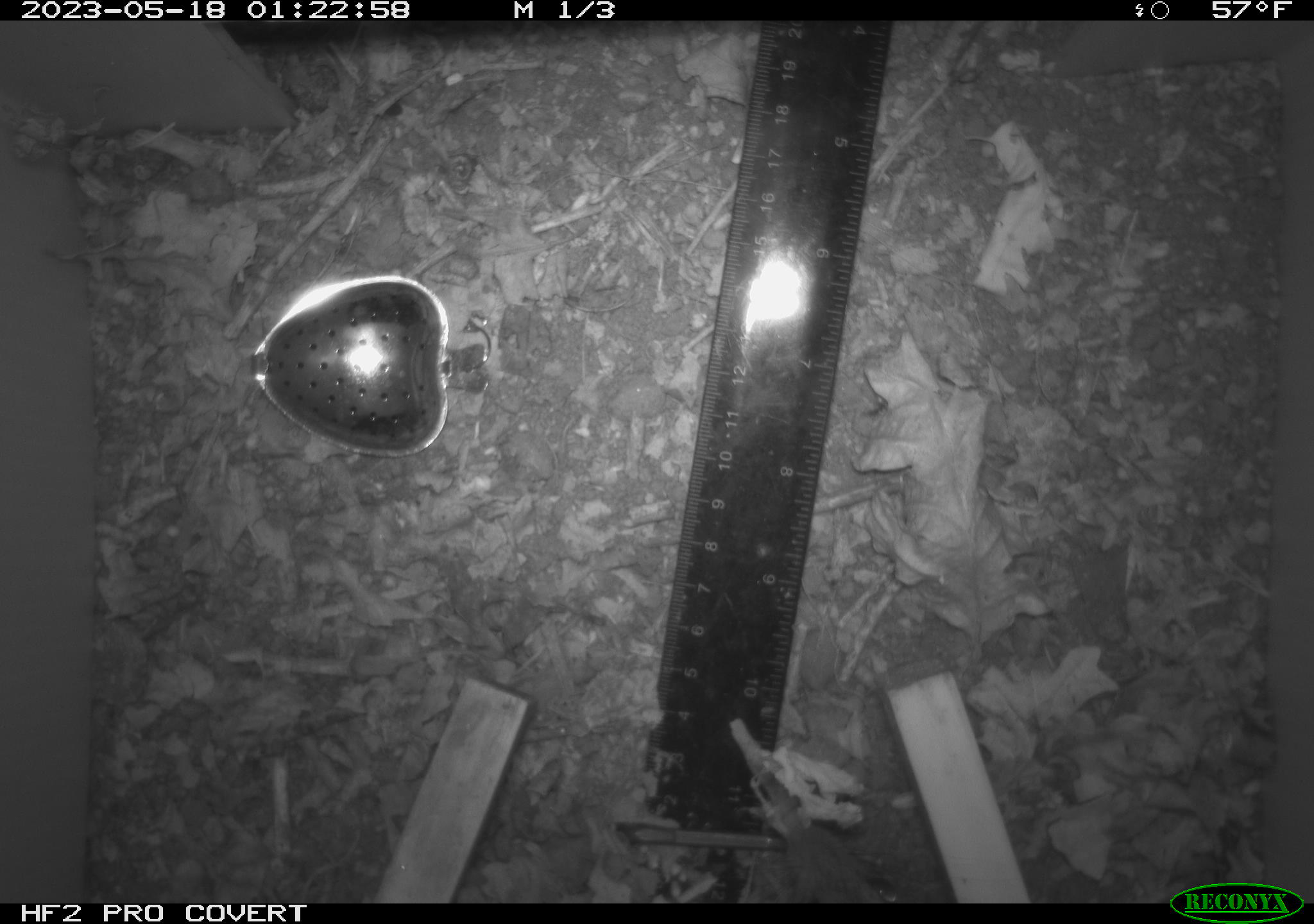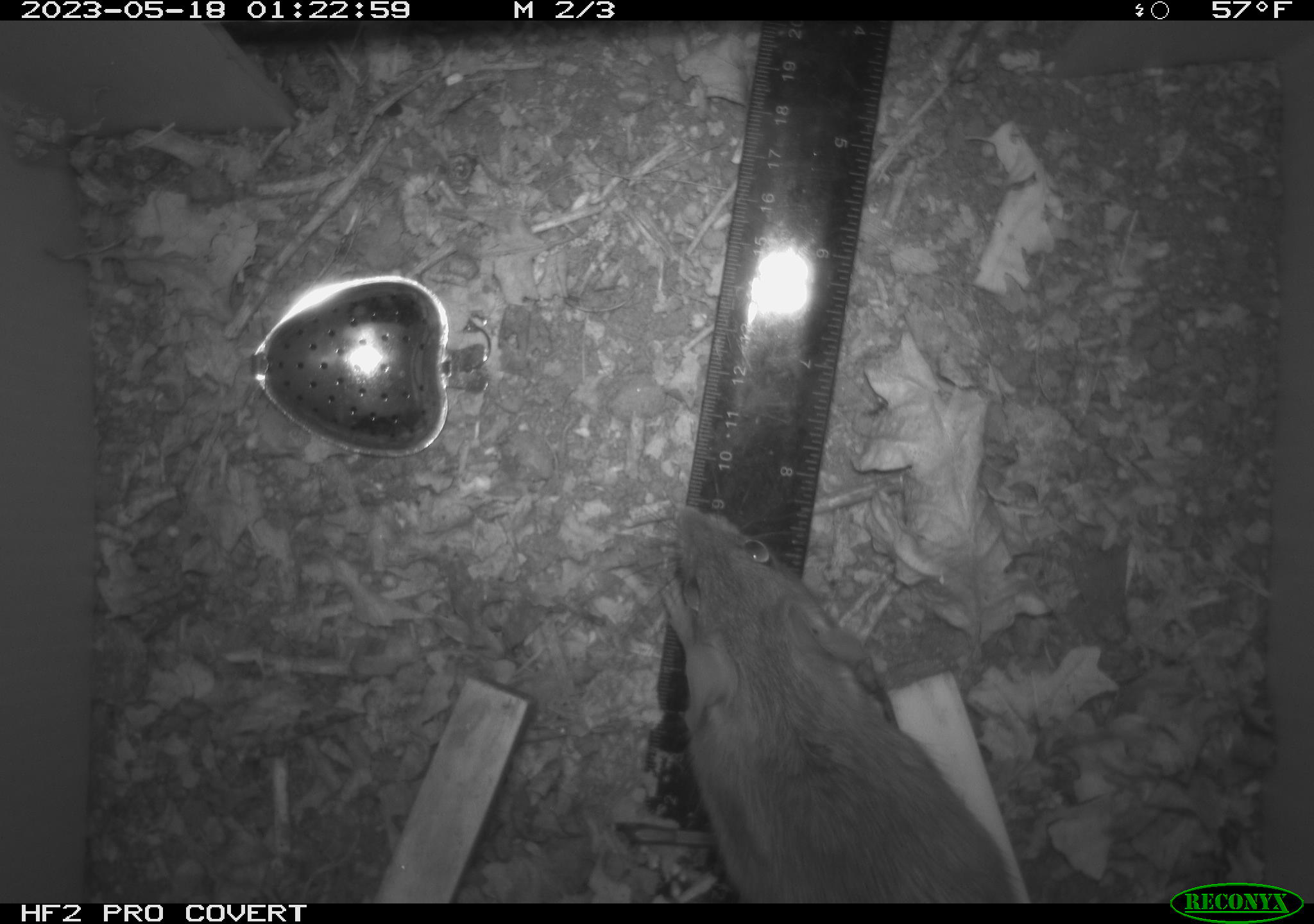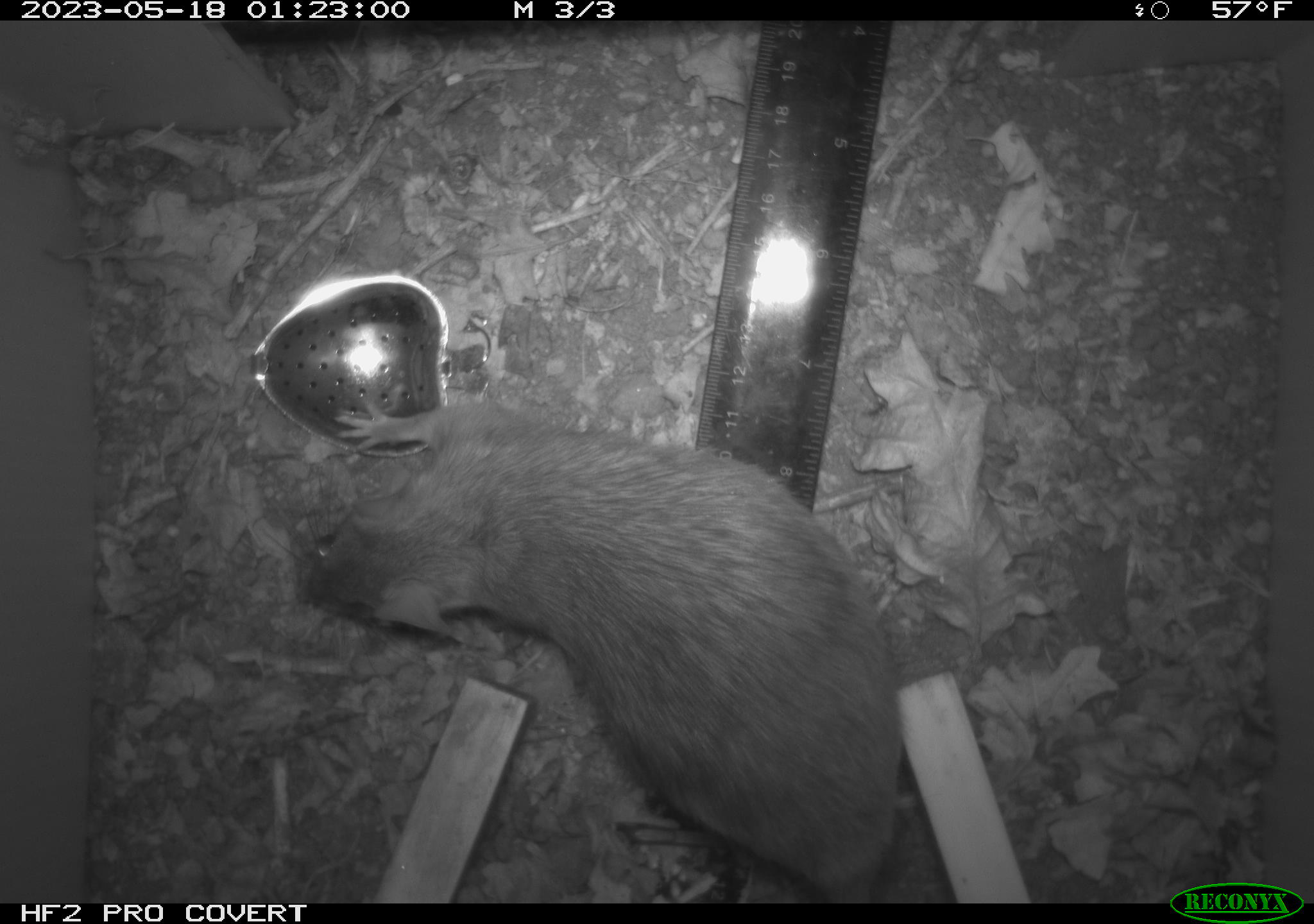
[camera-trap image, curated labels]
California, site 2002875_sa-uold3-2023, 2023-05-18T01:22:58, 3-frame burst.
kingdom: Animalia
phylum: Chordata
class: Mammalia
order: Rodentia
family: Muridae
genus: Rattus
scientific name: Rattus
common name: rat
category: rattus species